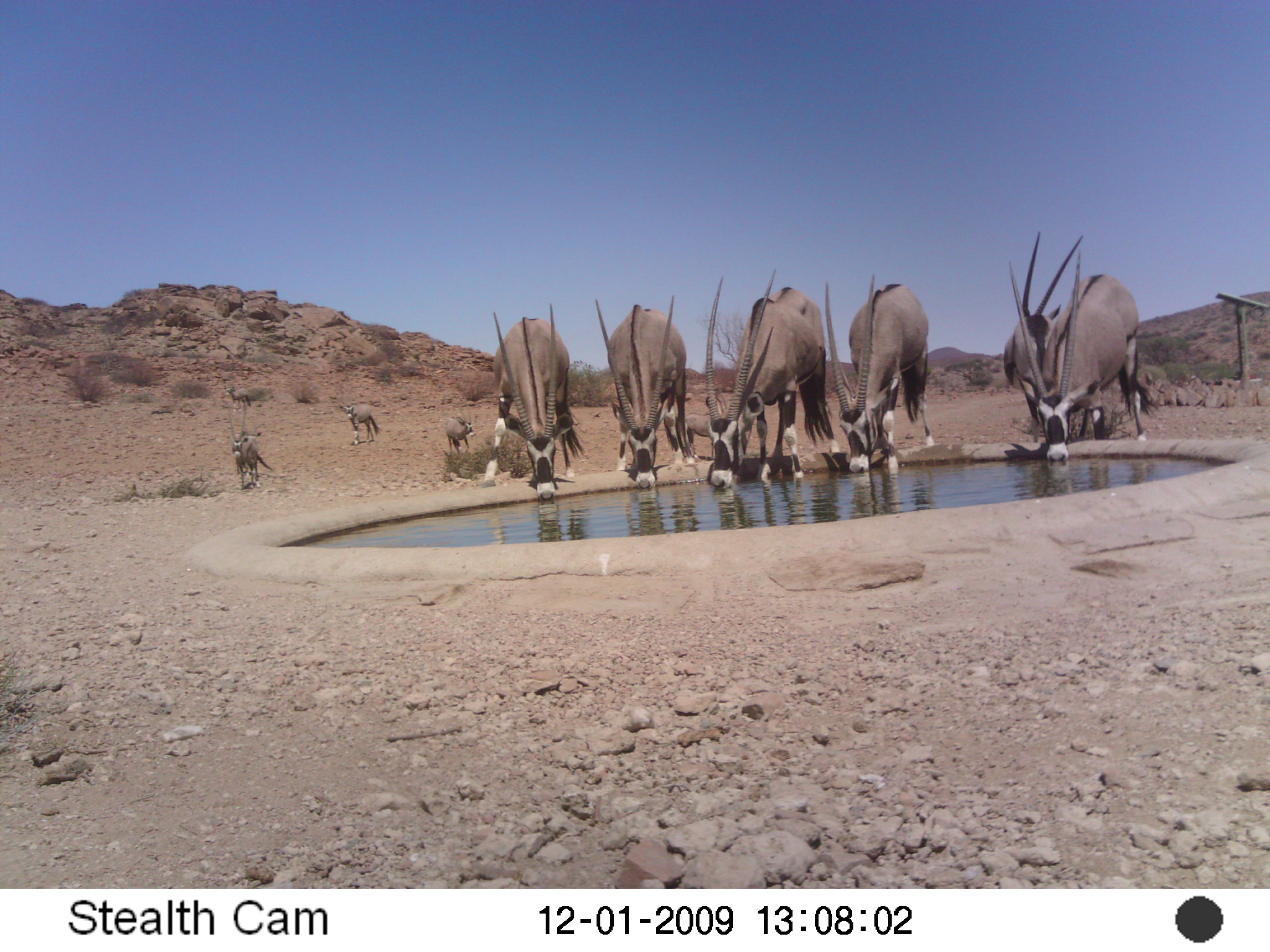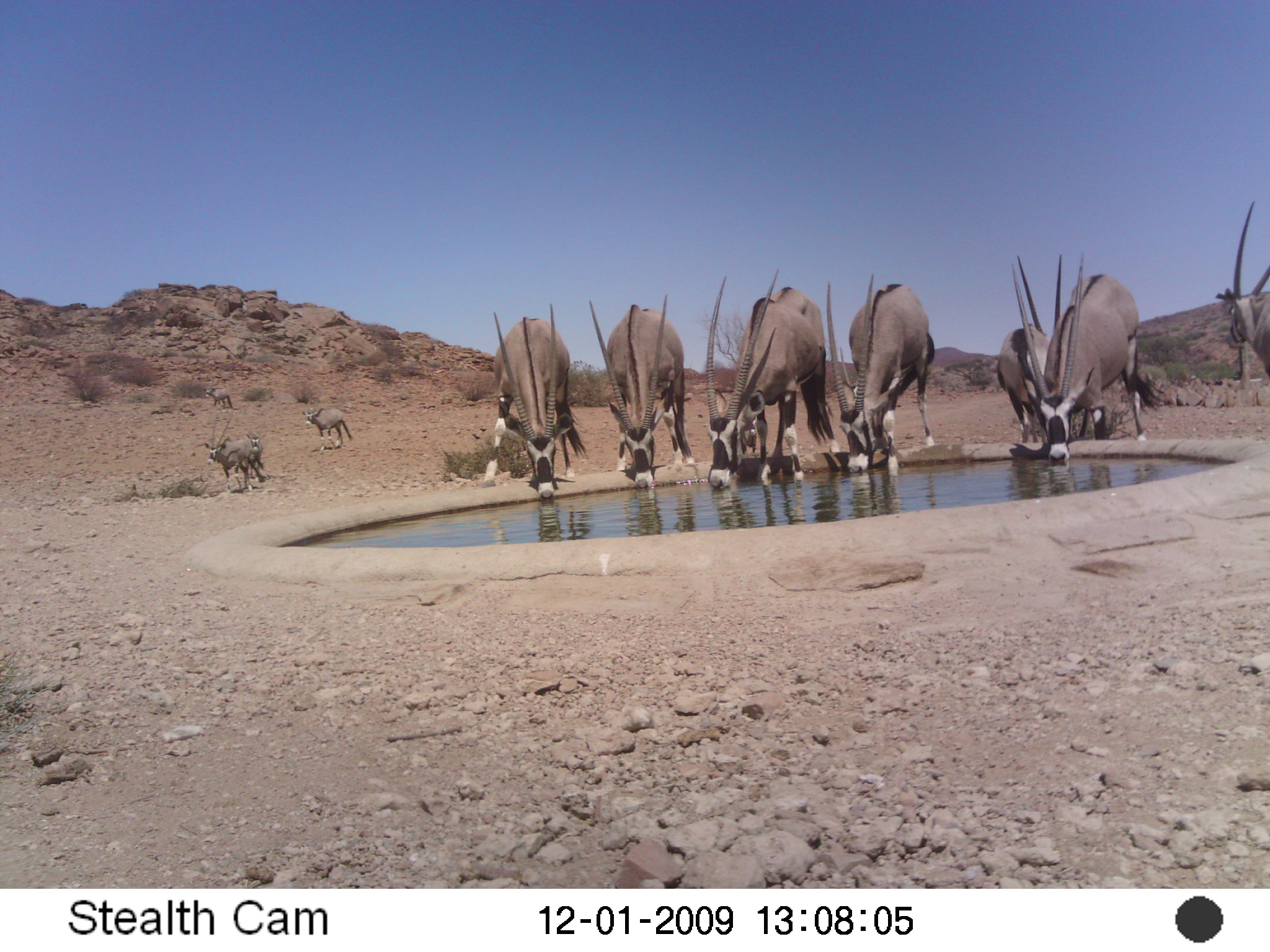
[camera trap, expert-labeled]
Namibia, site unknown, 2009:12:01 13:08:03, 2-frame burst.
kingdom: Animalia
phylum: Chordata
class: Mammalia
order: Artiodactyla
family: Bovidae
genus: Oryx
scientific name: Oryx gazella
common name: gemsbok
Oryx gazella (gemsbok).